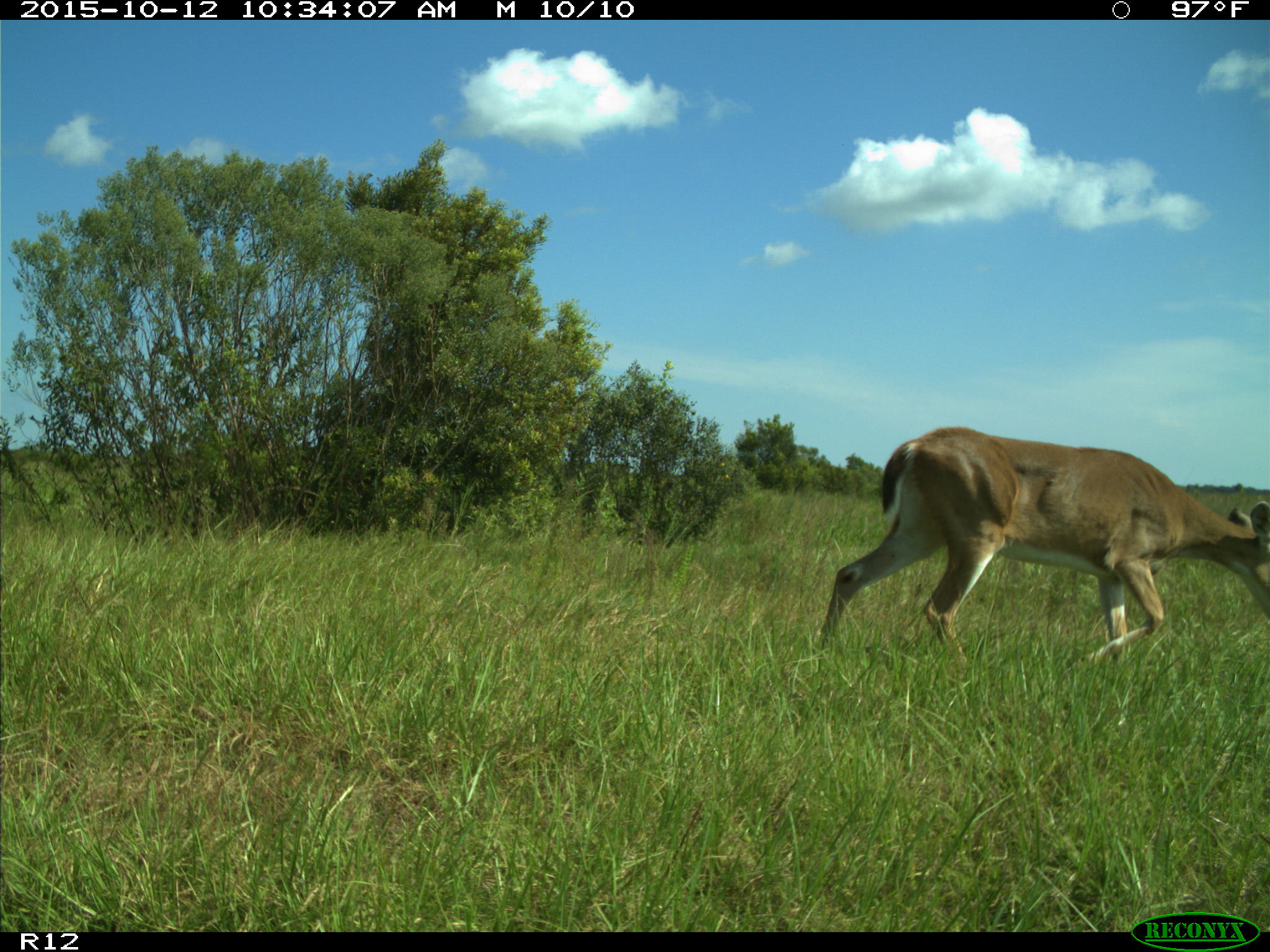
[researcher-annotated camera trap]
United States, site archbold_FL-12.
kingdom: Animalia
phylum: Chordata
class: Mammalia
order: Artiodactyla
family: Cervidae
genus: Odocoileus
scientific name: Odocoileus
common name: deer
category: unidentified deer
Unidentified deer (deer) (Odocoileus).